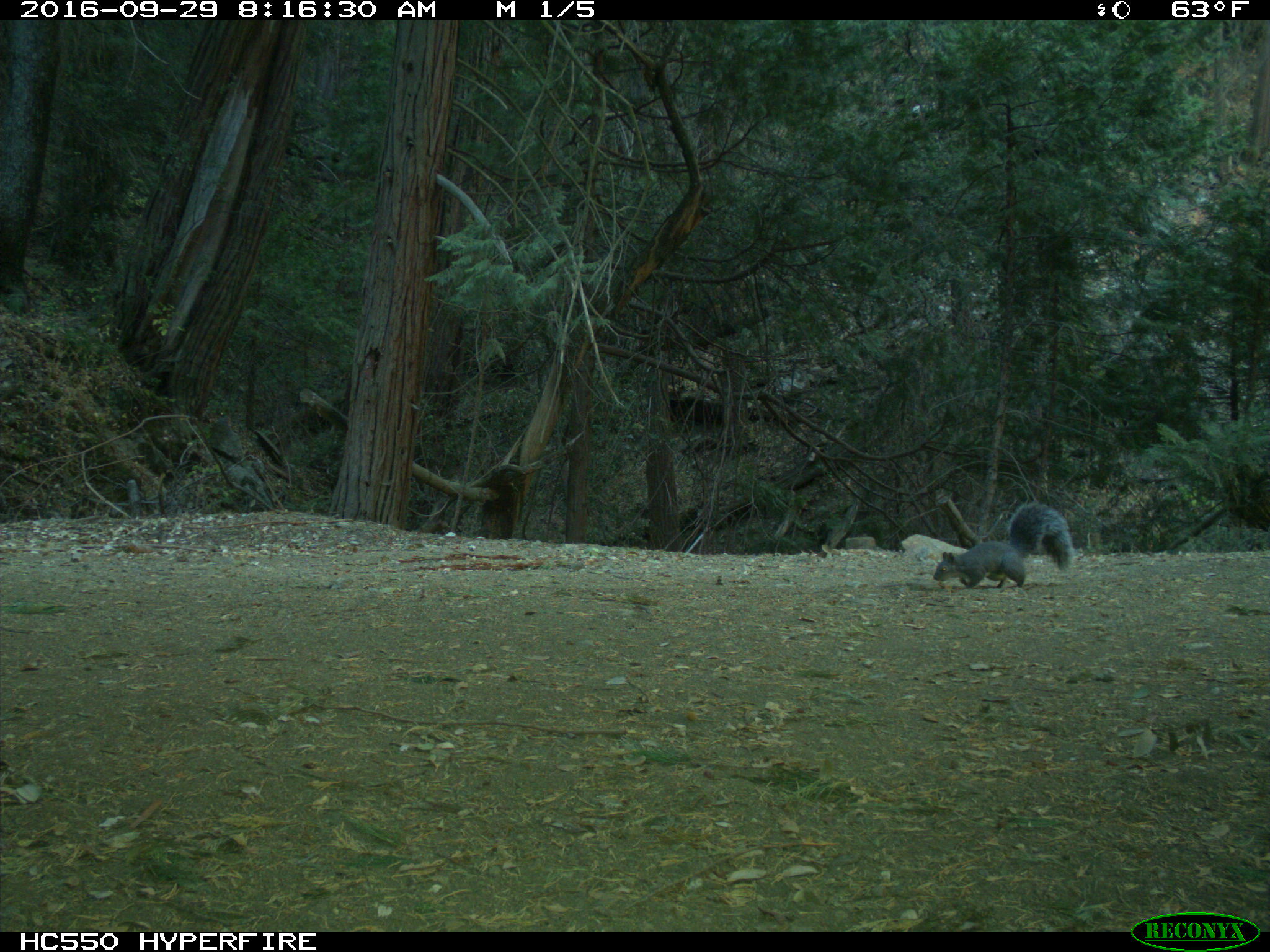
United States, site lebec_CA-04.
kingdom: Animalia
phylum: Chordata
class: Mammalia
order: Rodentia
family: Sciuridae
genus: Sciurus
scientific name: Sciurus carolinensis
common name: eastern gray squirrel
Sciurus carolinensis (eastern gray squirrel).